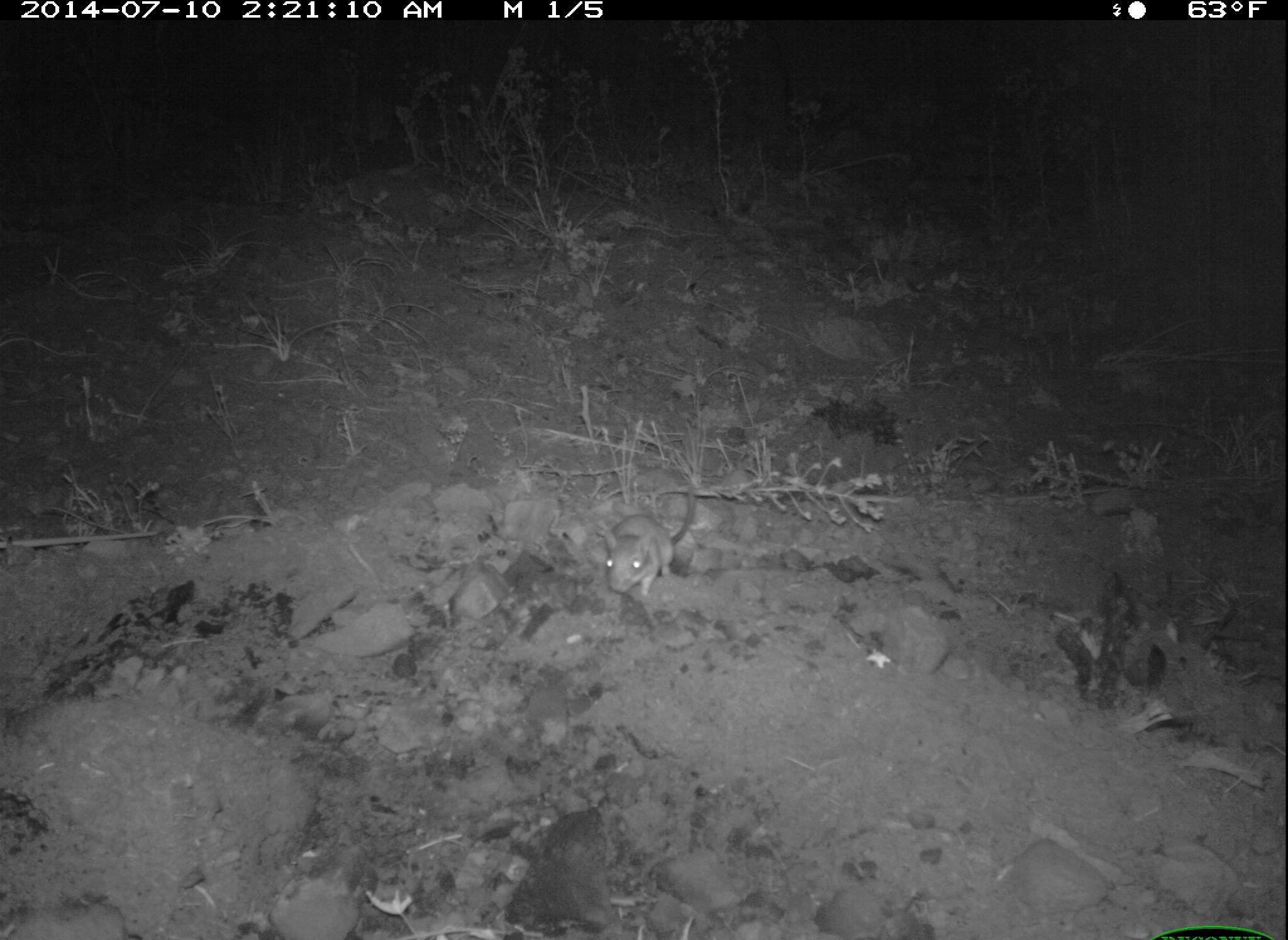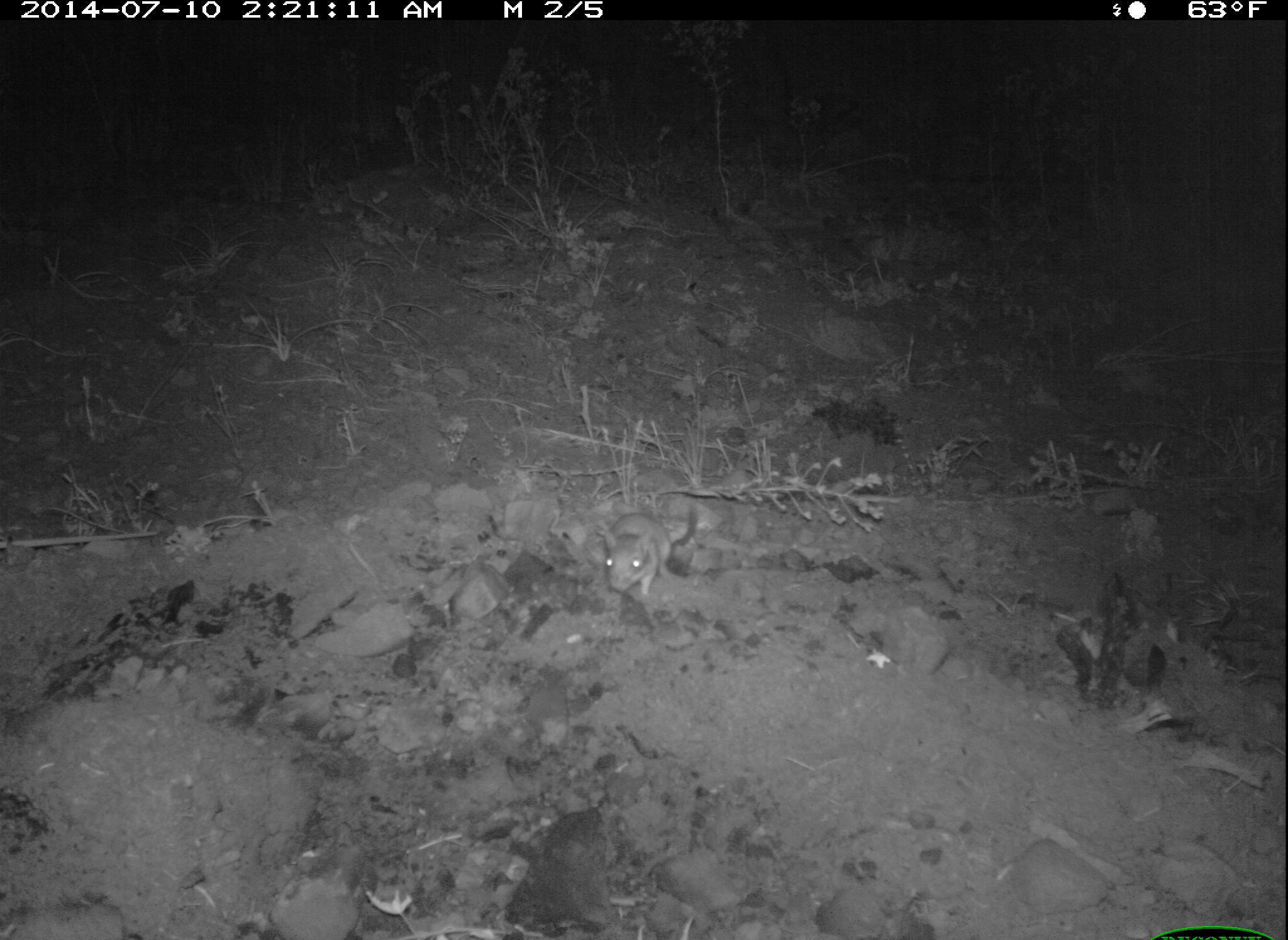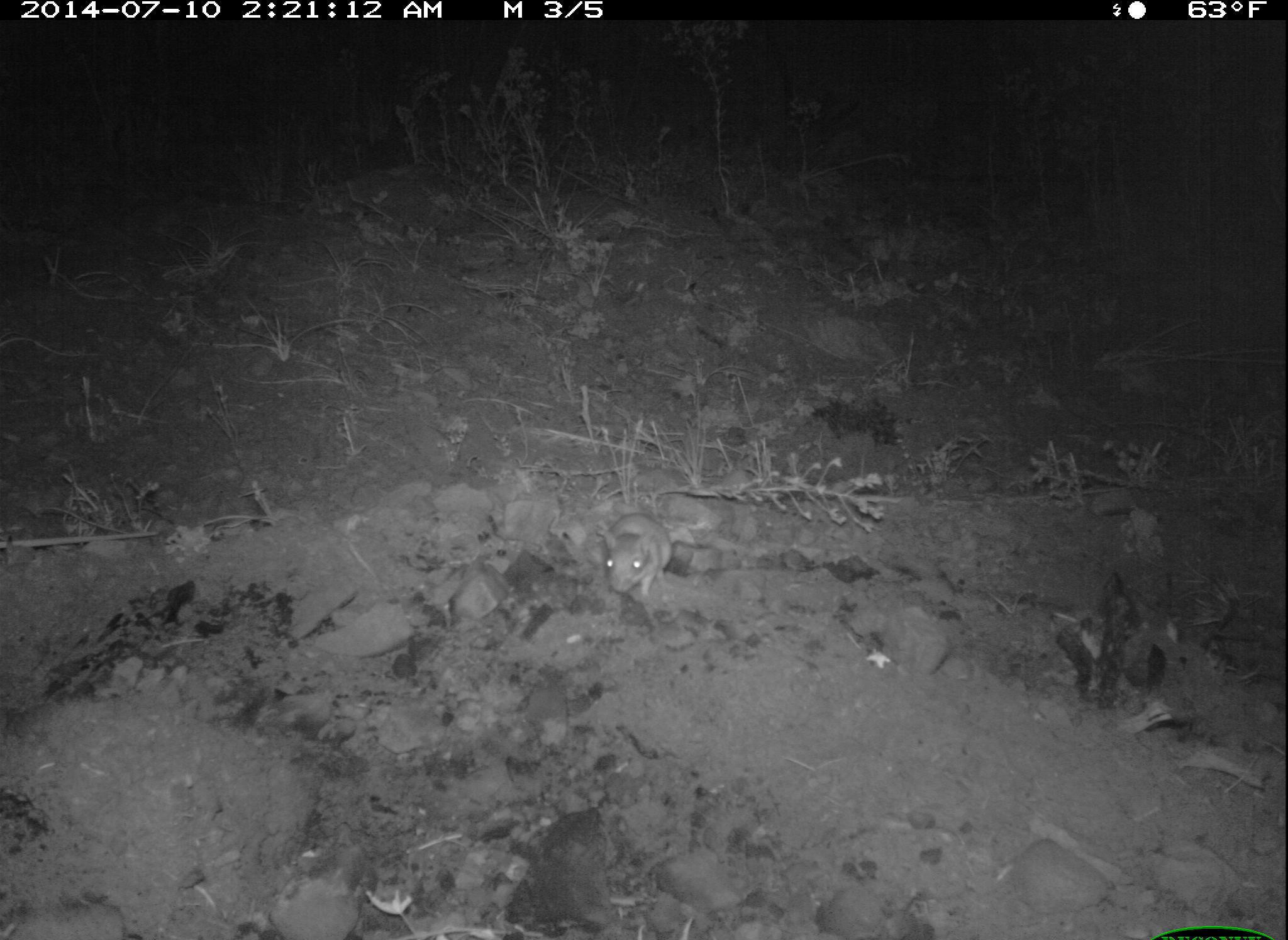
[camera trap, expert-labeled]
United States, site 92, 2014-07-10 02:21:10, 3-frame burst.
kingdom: Animalia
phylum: Chordata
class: Mammalia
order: Rodentia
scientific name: Rodentia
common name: rodent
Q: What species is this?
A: Rodent (Rodentia).